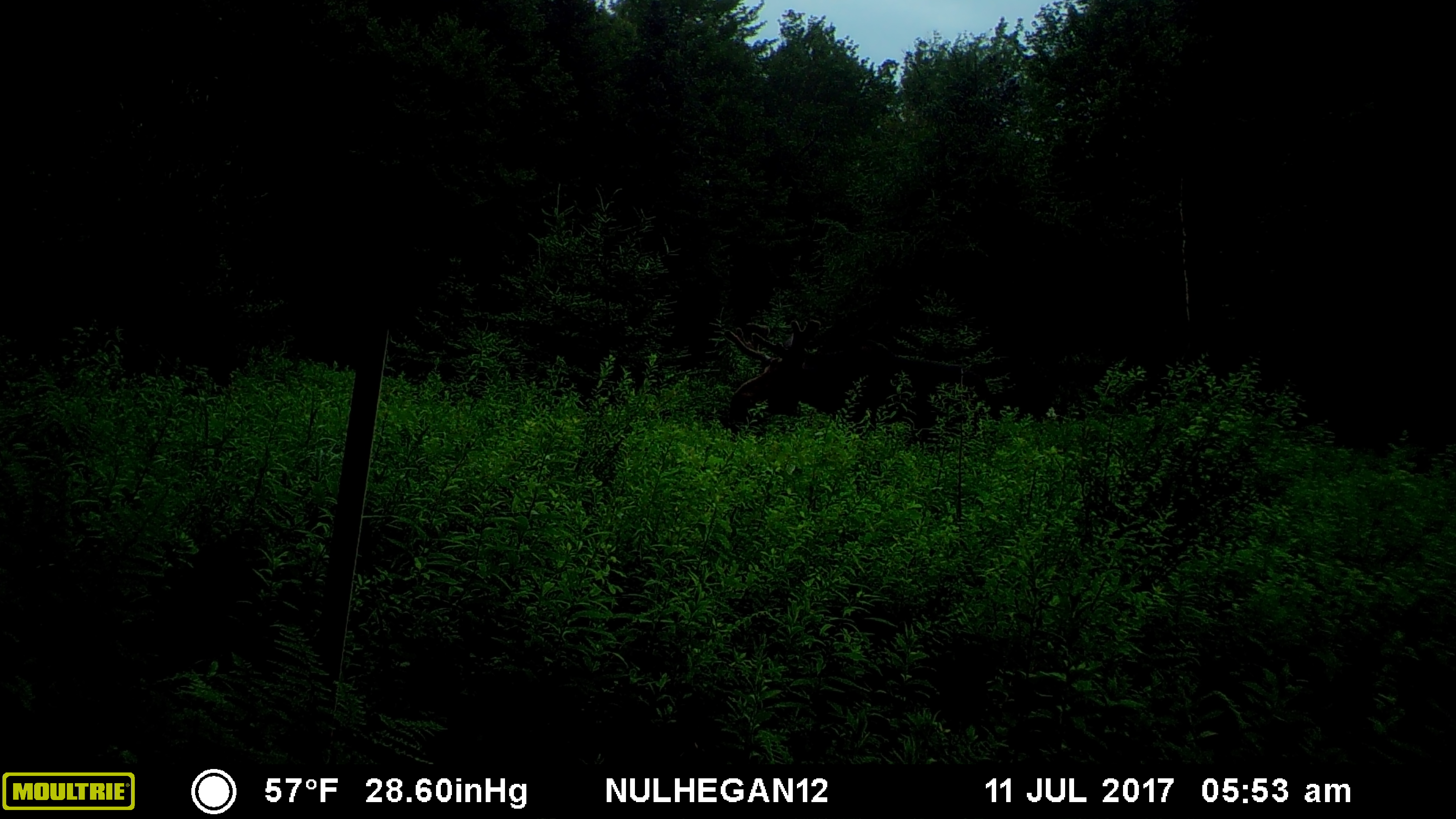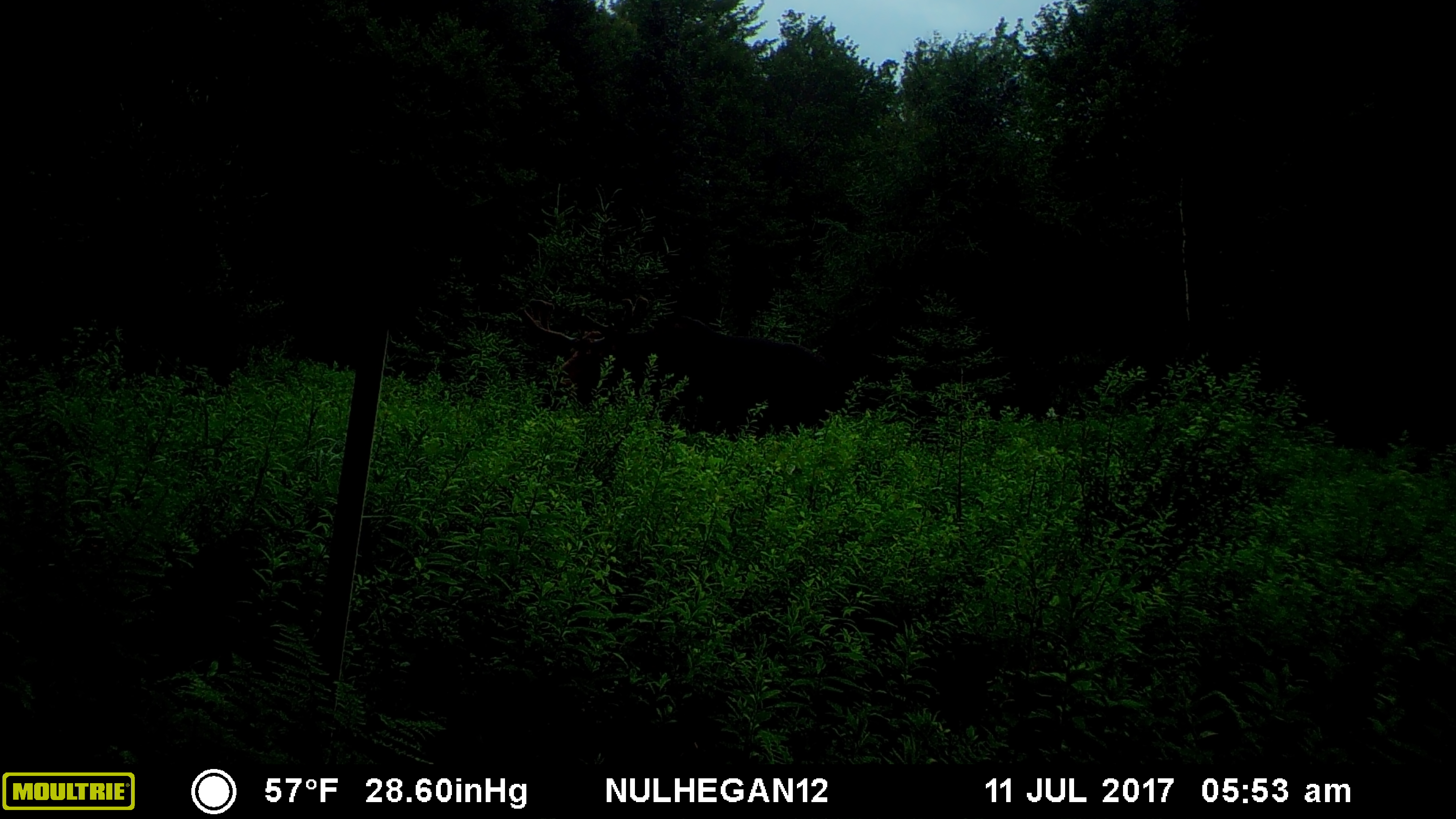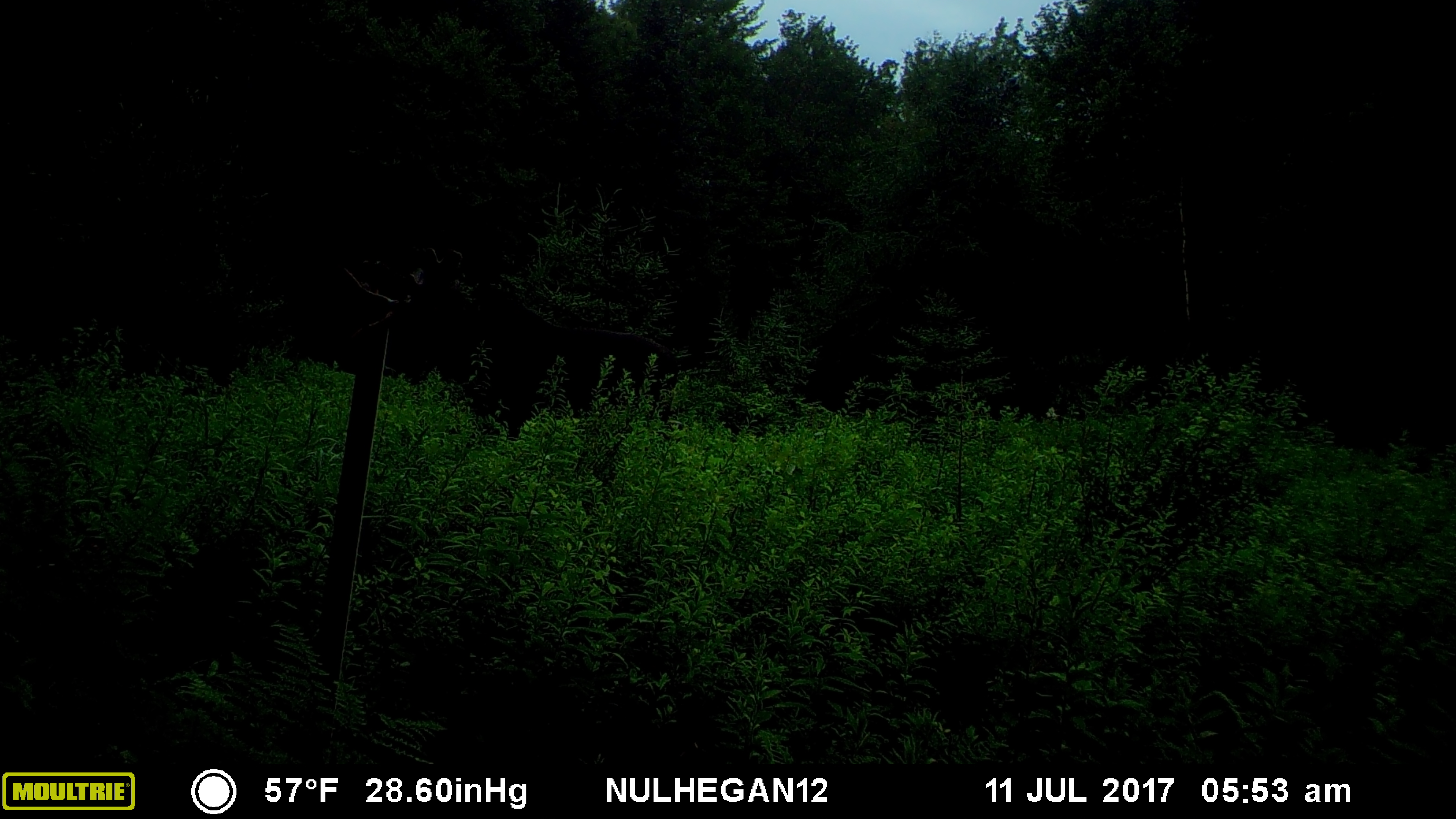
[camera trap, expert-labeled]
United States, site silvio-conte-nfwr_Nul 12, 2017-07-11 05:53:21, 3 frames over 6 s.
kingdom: Animalia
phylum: Chordata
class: Mammalia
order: Artiodactyla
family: Cervidae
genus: Alces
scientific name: Alces alces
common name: moose